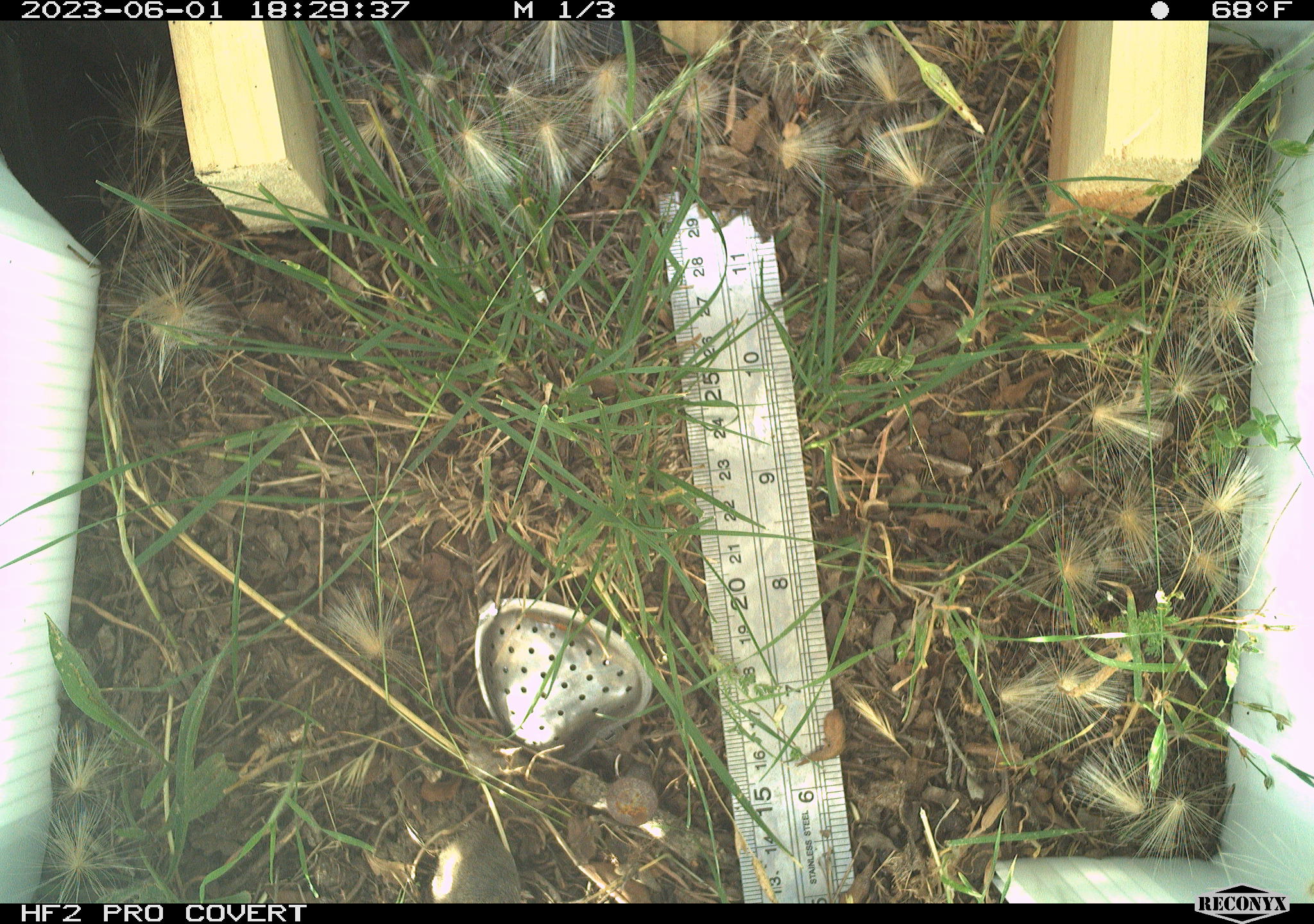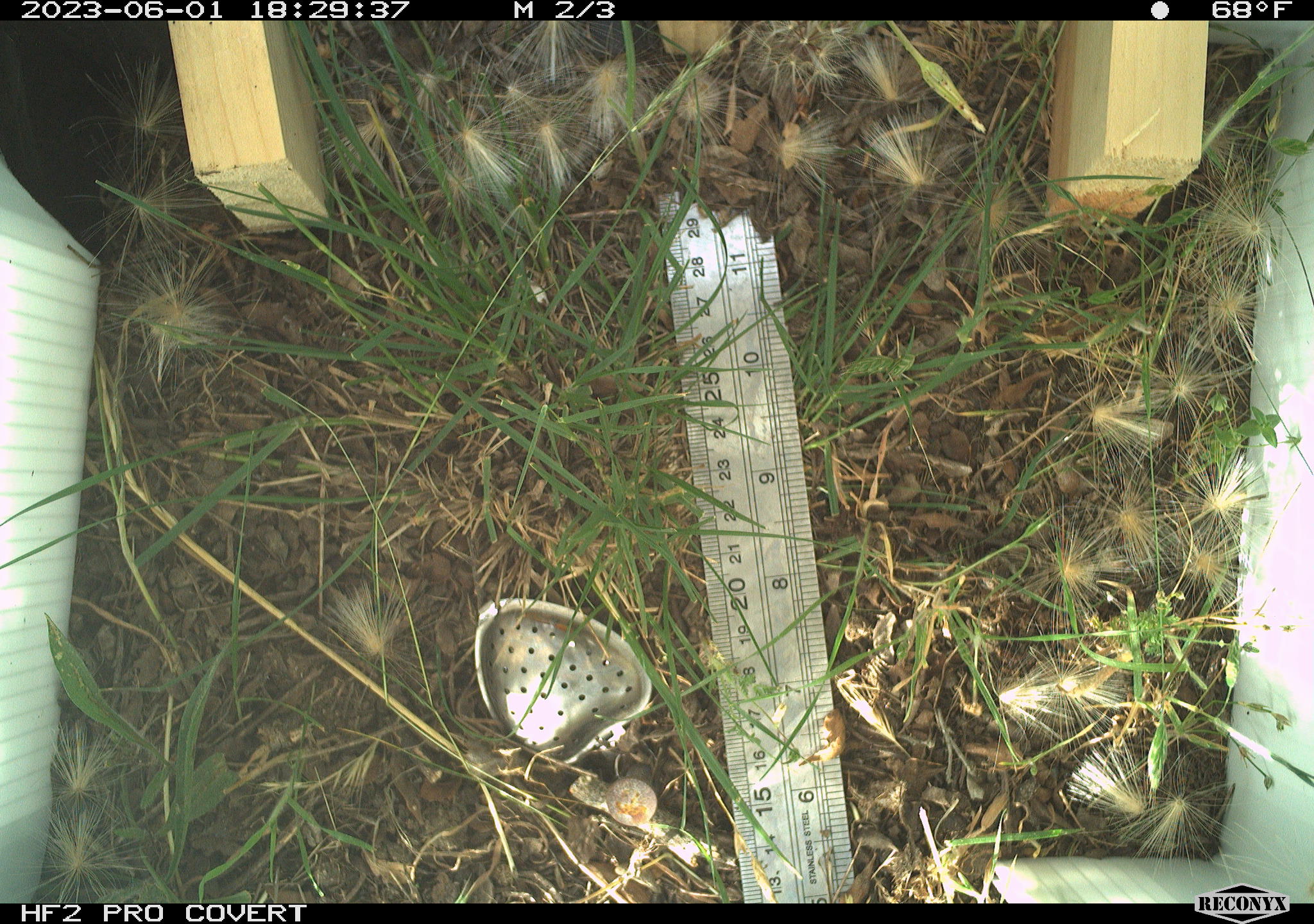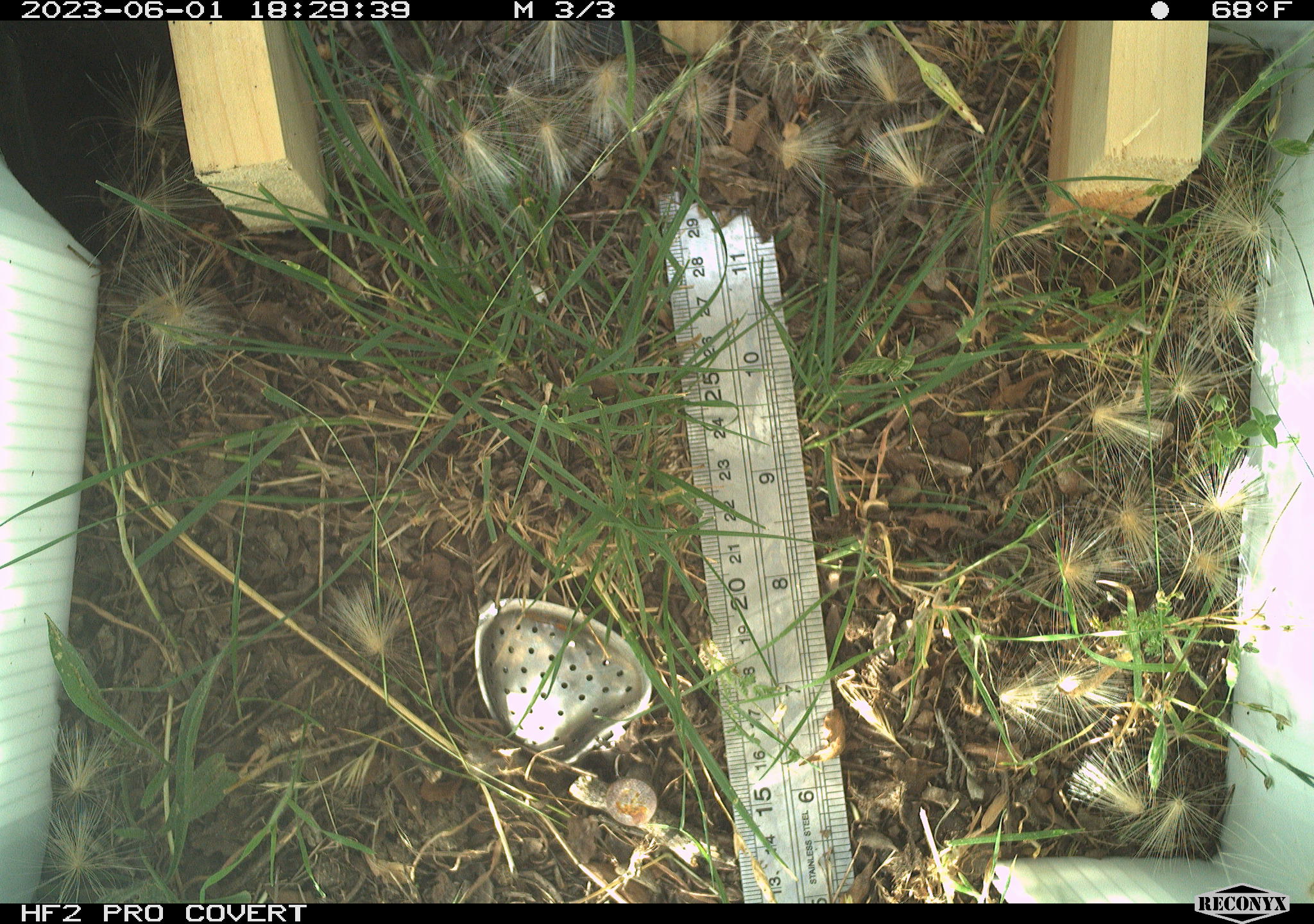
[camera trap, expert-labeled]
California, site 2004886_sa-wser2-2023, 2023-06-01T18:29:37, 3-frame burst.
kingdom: Animalia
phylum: Chordata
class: Mammalia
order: Lagomorpha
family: Leporidae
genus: Sylvilagus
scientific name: Sylvilagus bachmani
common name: brush rabbit